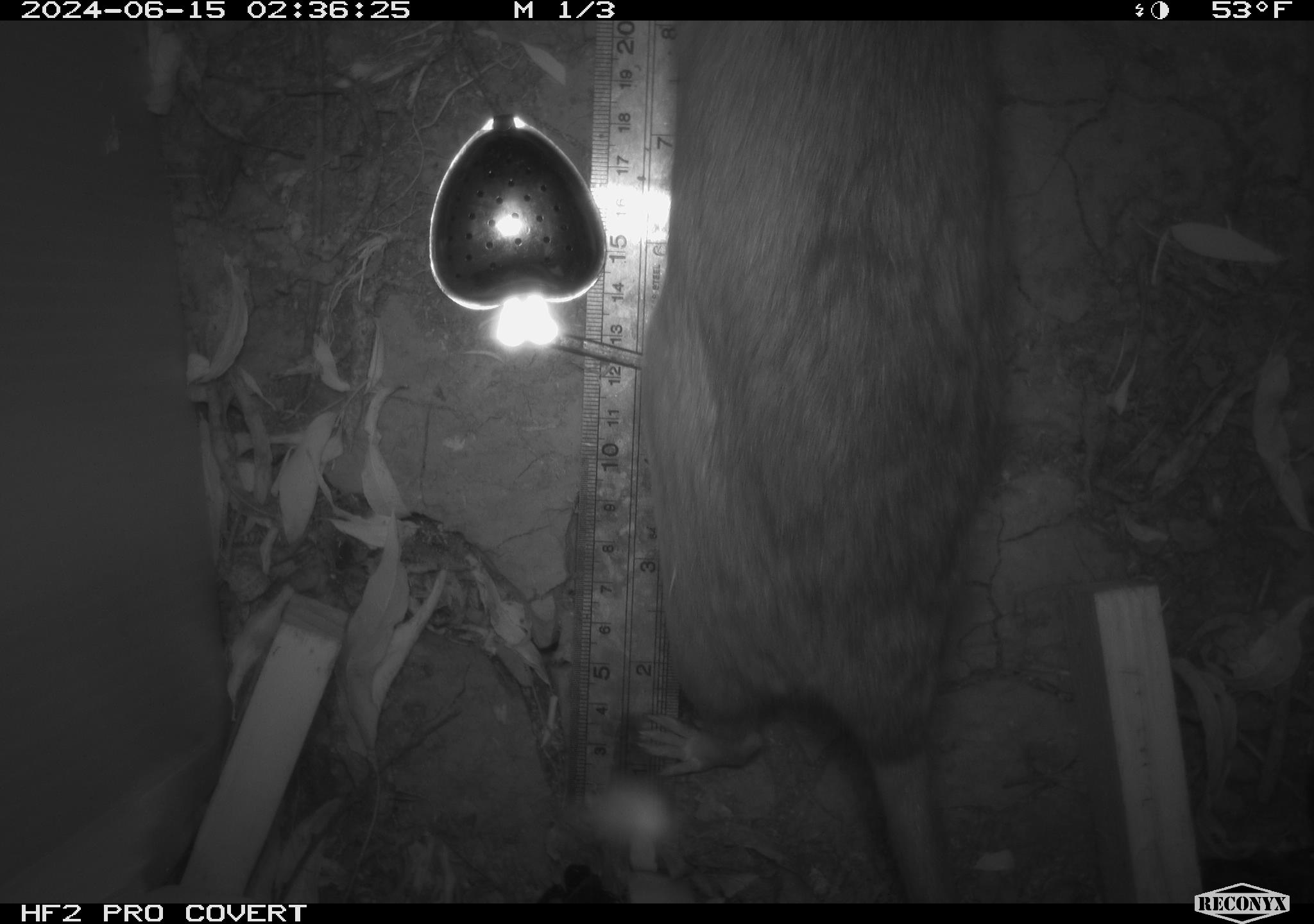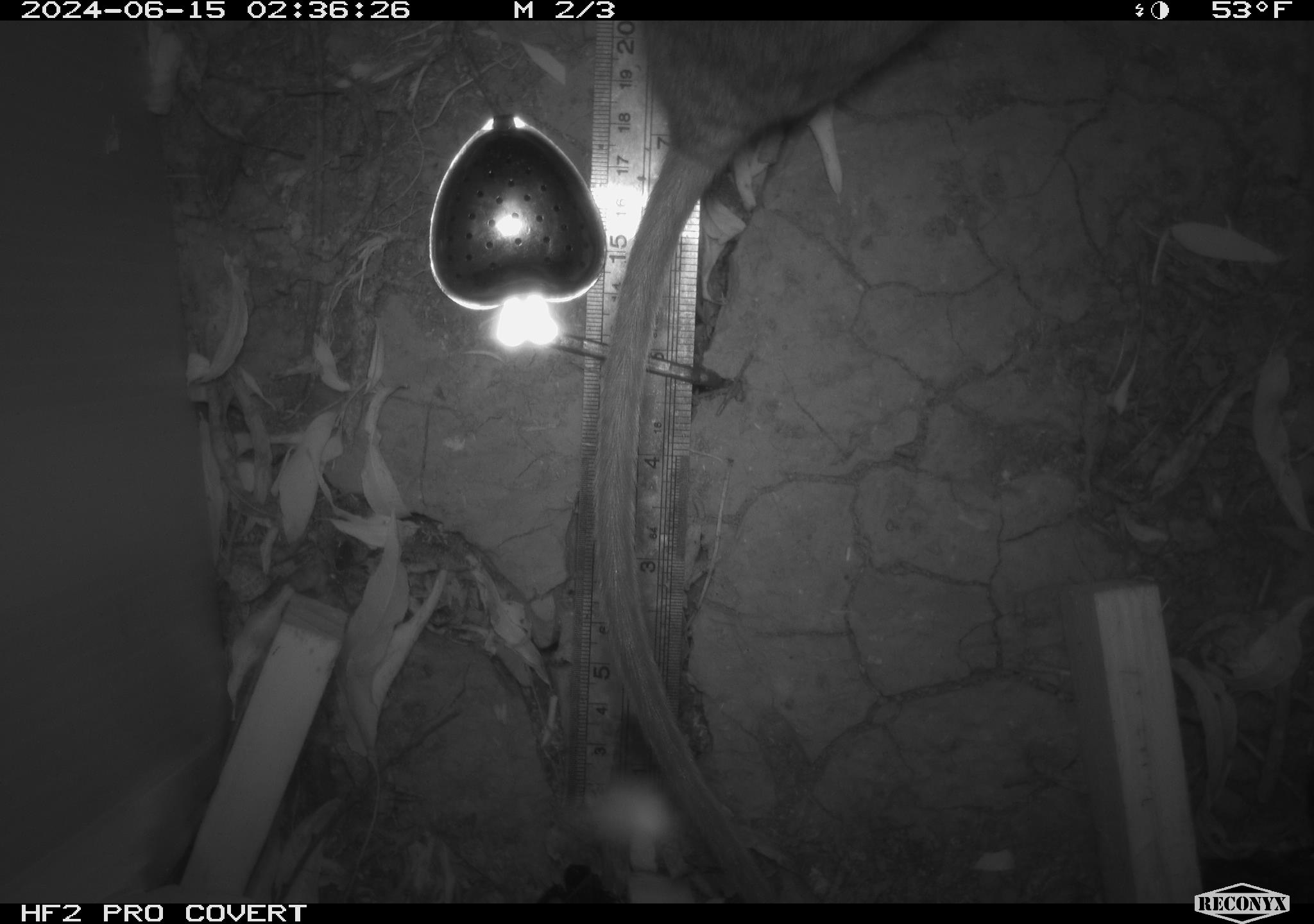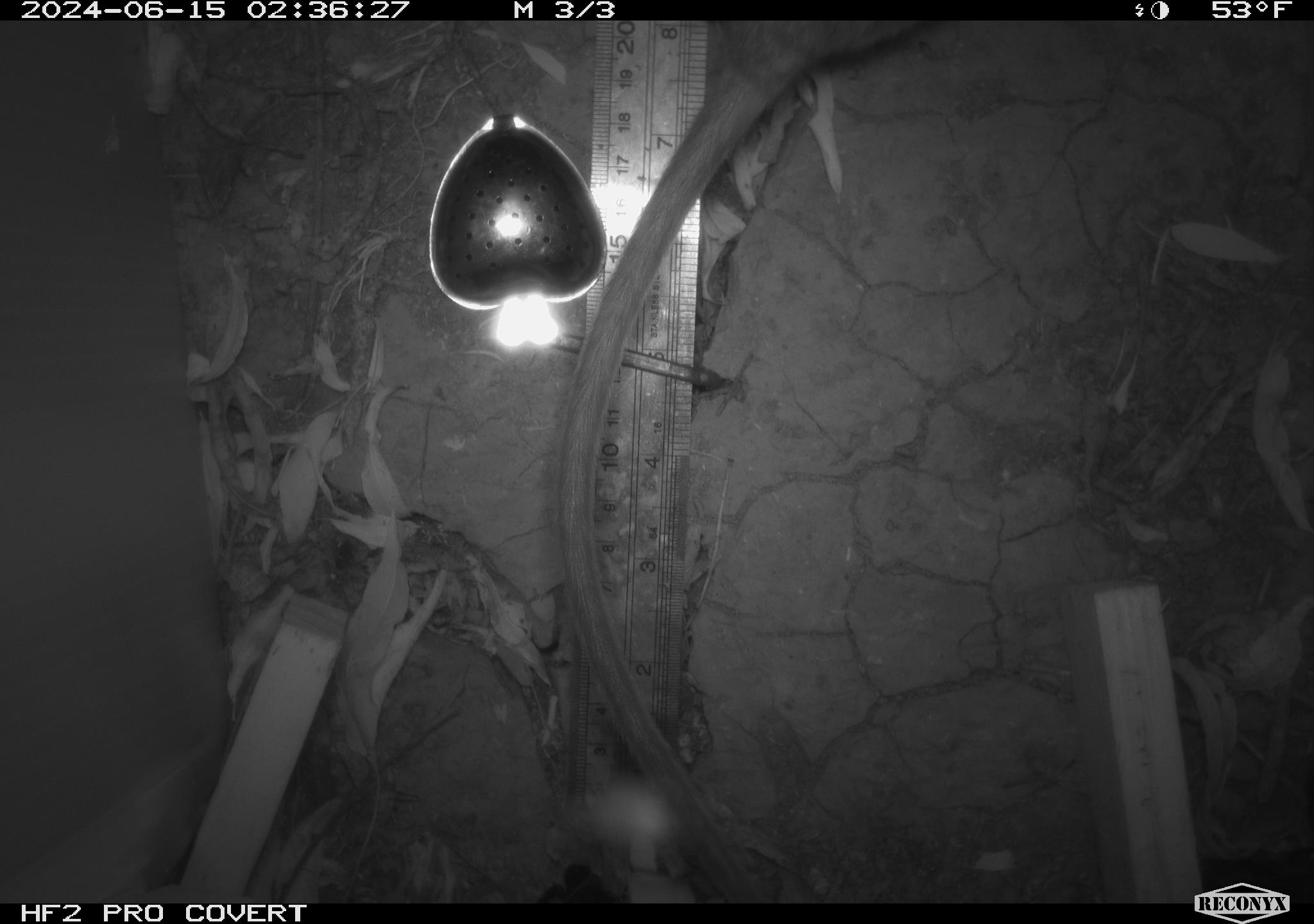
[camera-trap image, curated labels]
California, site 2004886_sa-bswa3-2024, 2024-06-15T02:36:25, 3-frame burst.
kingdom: Animalia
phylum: Chordata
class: Mammalia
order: Rodentia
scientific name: Rodentia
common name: woodrat or rat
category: woodrat or rat species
Woodrat or rat species (woodrat or rat) (Rodentia).